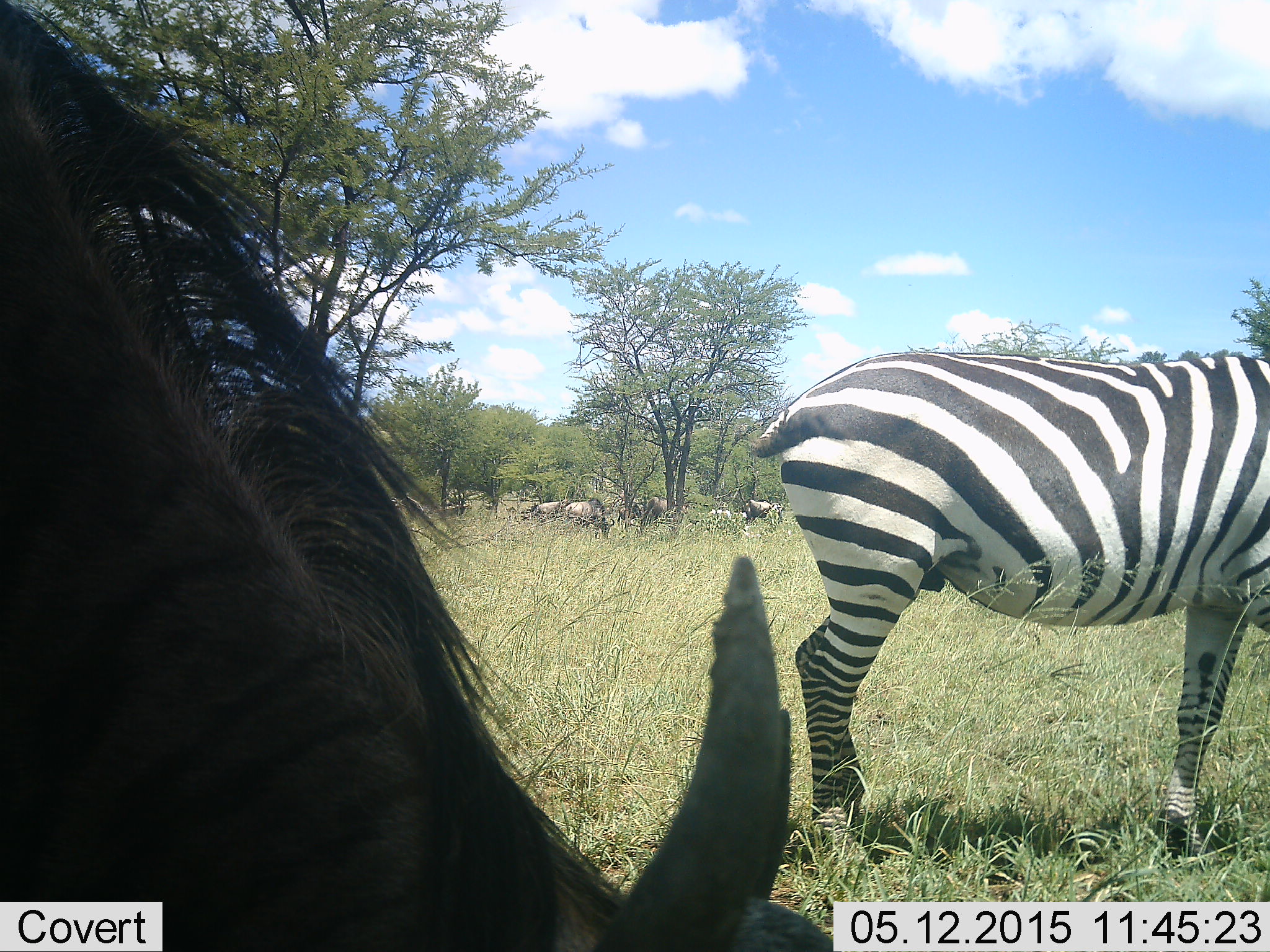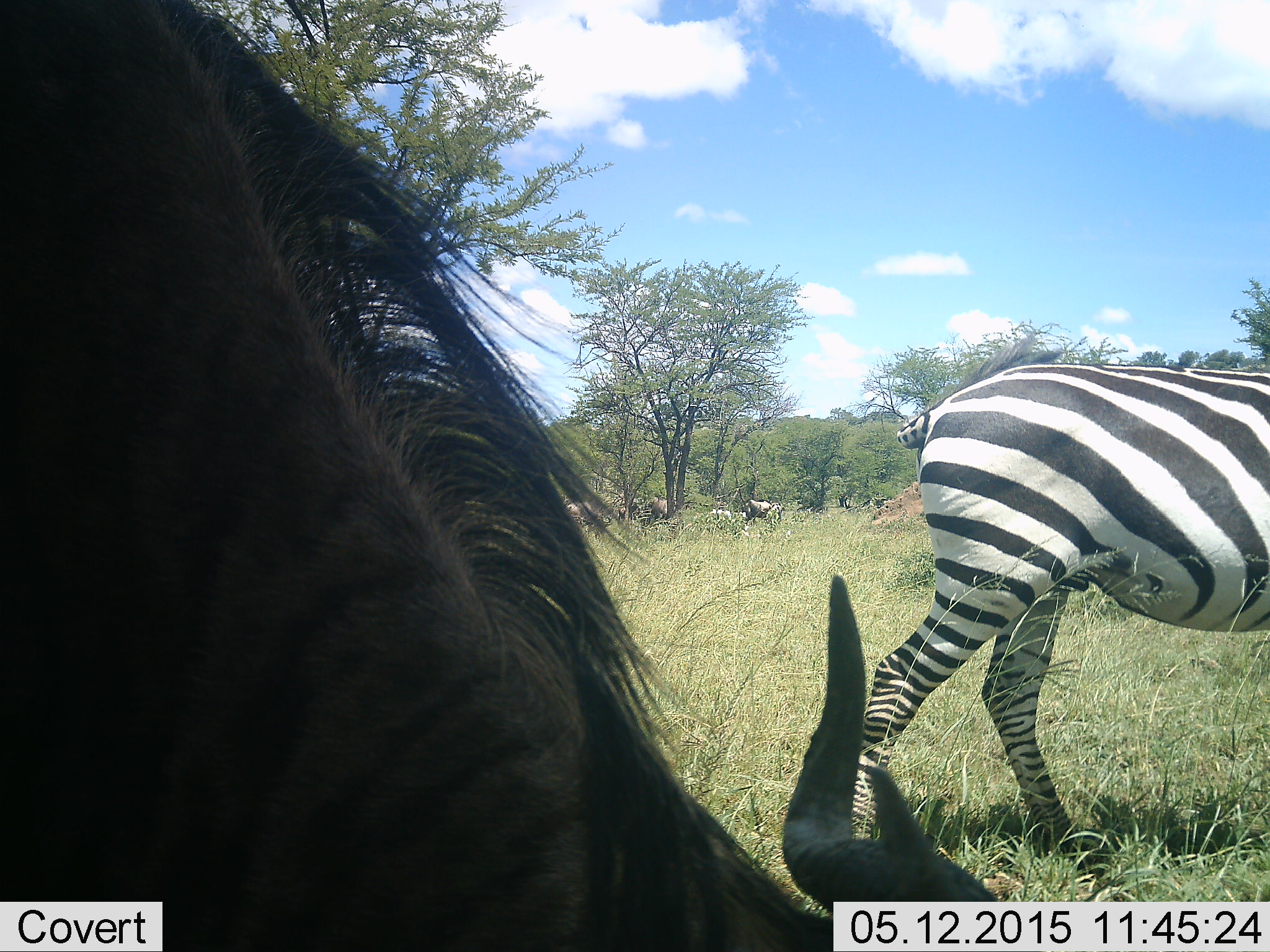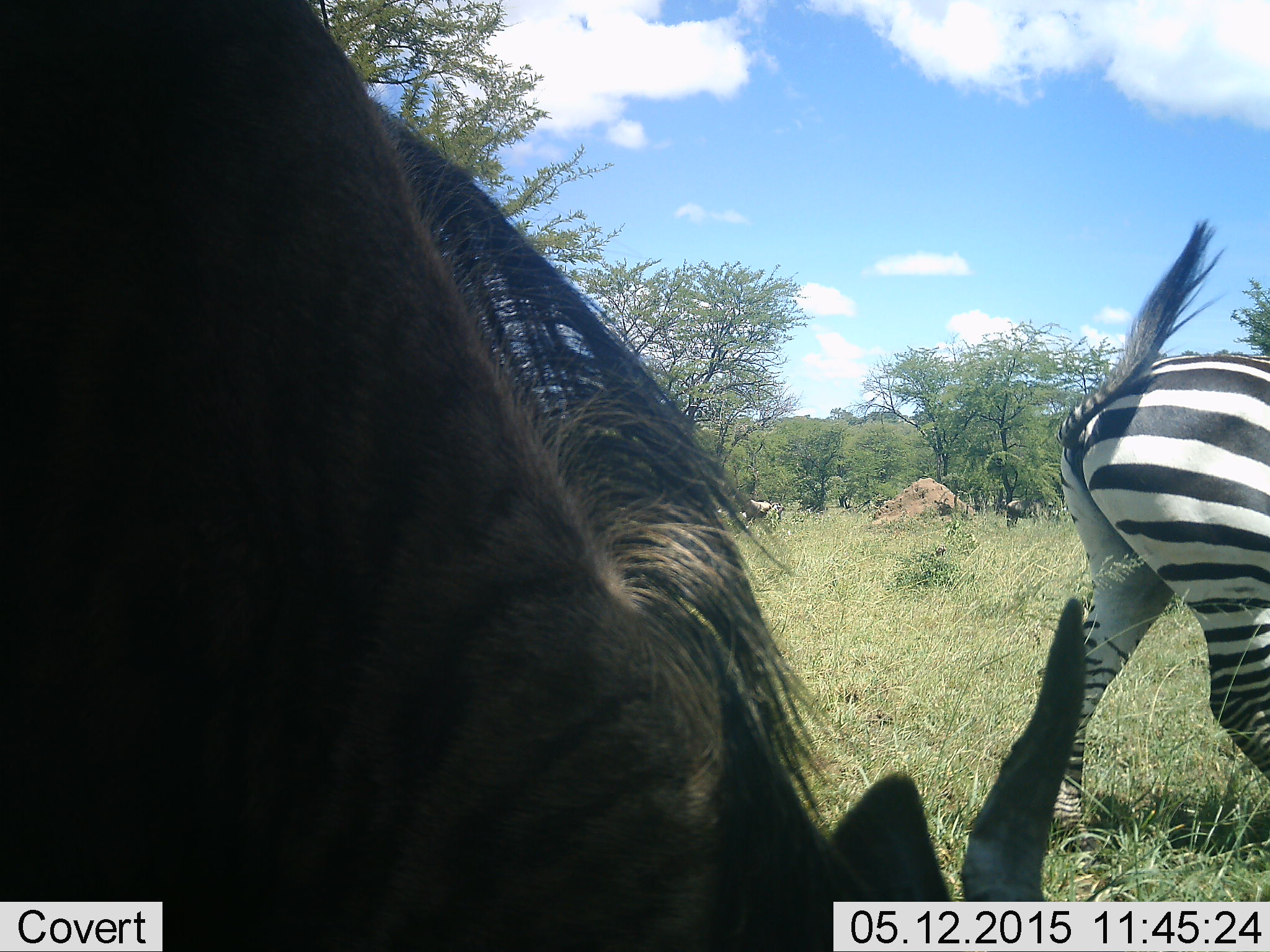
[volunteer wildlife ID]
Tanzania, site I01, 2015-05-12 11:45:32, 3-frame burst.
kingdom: Animalia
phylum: Chordata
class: Mammalia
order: Artiodactyla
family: Bovidae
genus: Connochaetes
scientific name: Connochaetes taurinus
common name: blue wildebeest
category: wildebeest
Wildebeest (blue wildebeest) (Connochaetes taurinus), count 5. Behavior (volunteer vote fractions): standing 40%, resting 0%, moving 20%, interacting 0%. Young present (vote fraction): 0%. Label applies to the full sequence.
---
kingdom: Animalia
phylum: Chordata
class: Mammalia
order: Perissodactyla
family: Equidae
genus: Equus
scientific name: Equus quagga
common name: plains zebra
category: zebra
Zebra (plains zebra) (Equus quagga), count 1. Behavior (volunteer vote fractions): standing 17%, resting 0%, moving 83%, interacting 0%. Young present (vote fraction): 0%. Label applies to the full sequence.